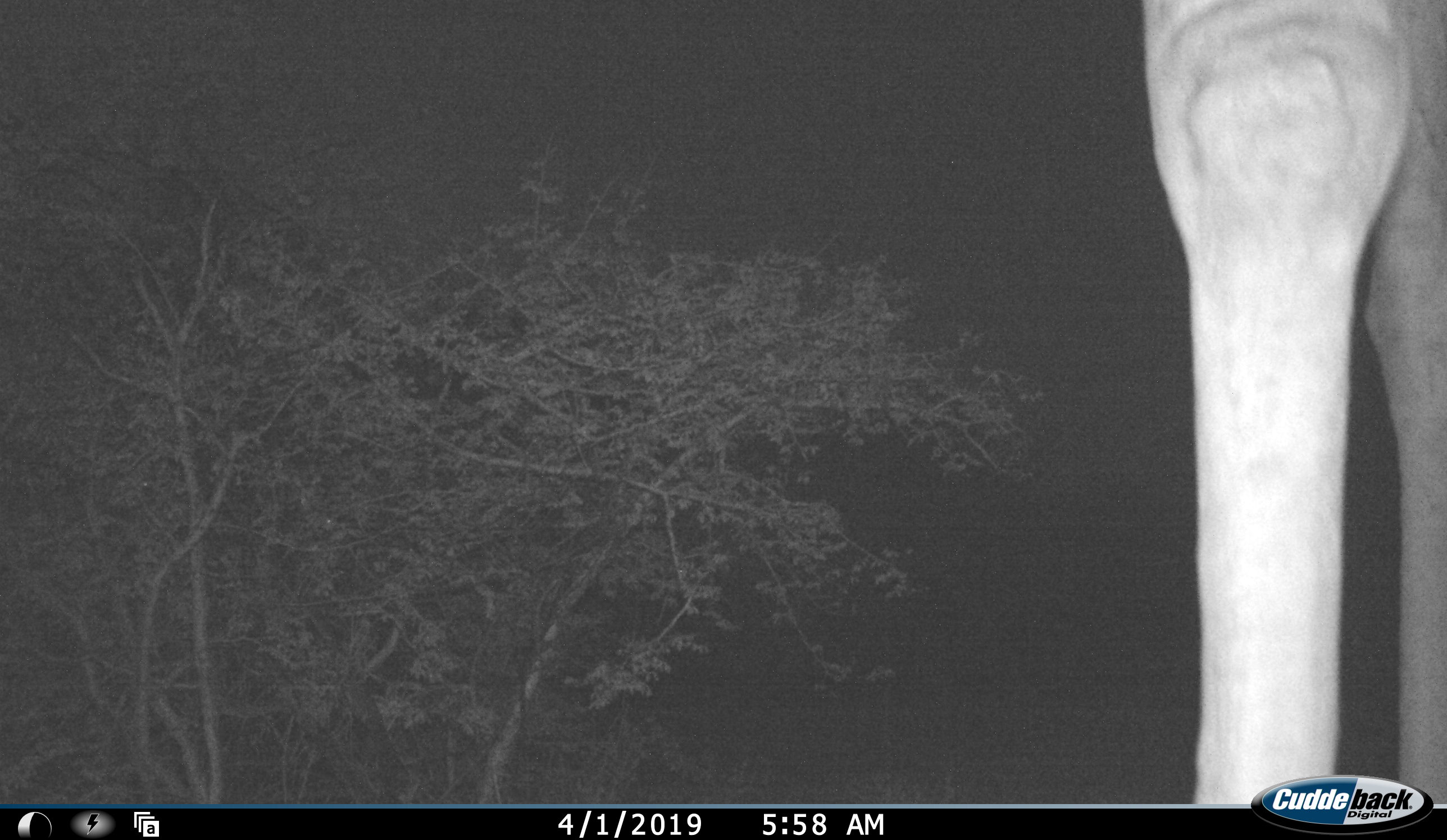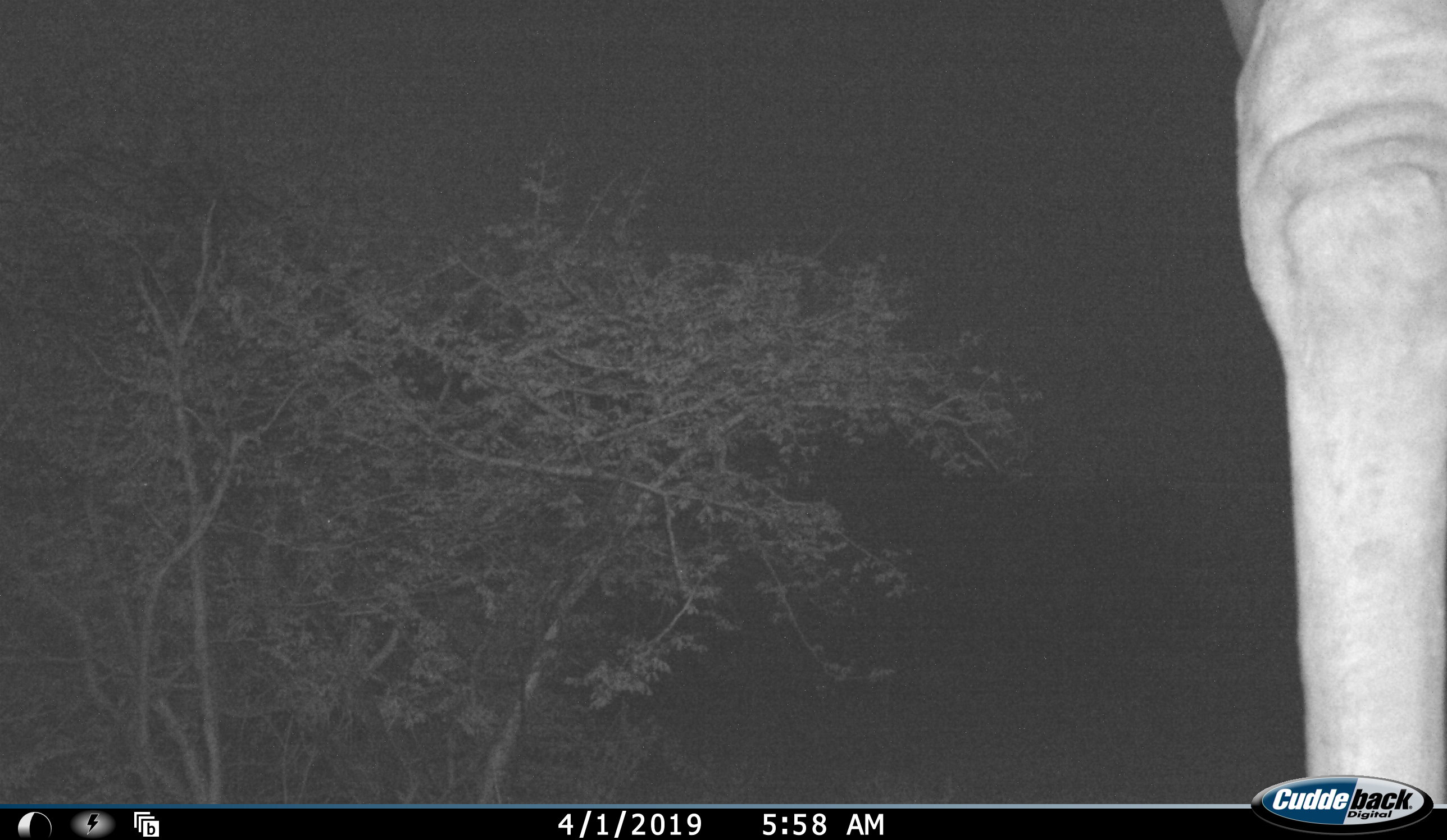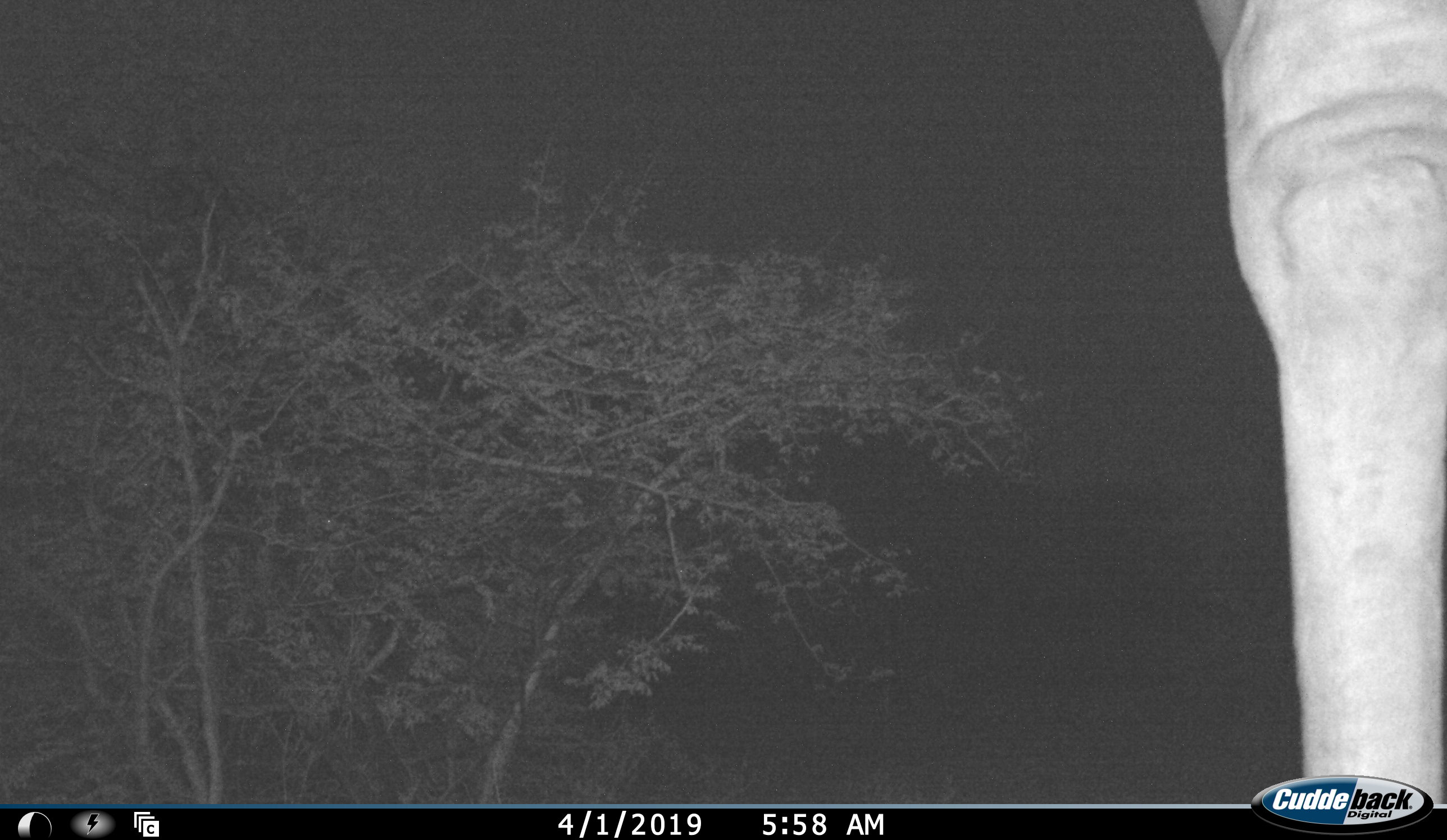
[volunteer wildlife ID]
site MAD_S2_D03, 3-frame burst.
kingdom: Animalia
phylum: Chordata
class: Mammalia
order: Artiodactyla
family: Giraffidae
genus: Giraffa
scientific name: Giraffa camelopardalis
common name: giraffe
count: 1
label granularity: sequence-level